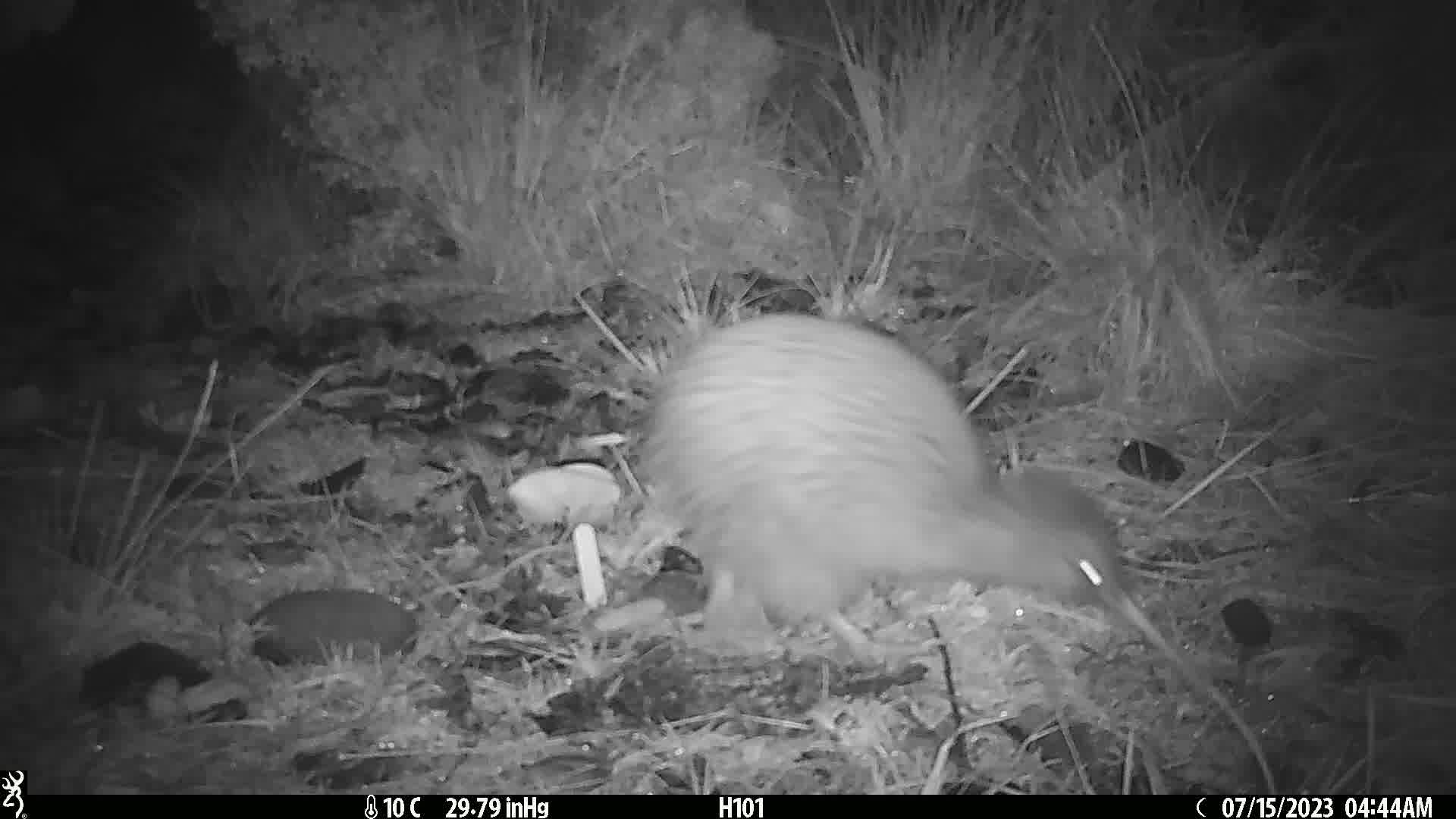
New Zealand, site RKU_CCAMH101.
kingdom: Animalia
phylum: Chordata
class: Aves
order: Apterygiformes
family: Apterygidae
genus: Apteryx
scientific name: Apteryx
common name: kiwi